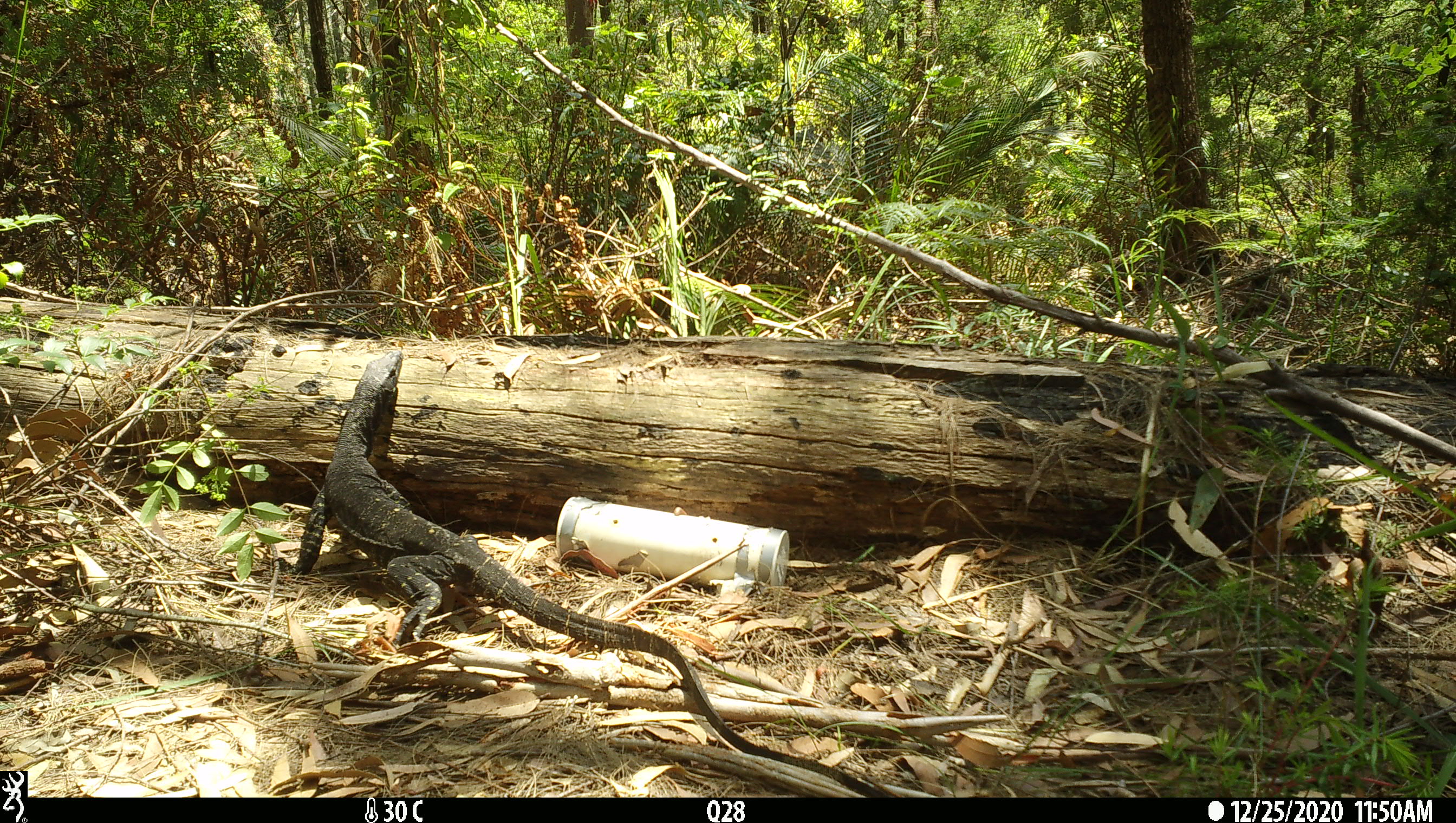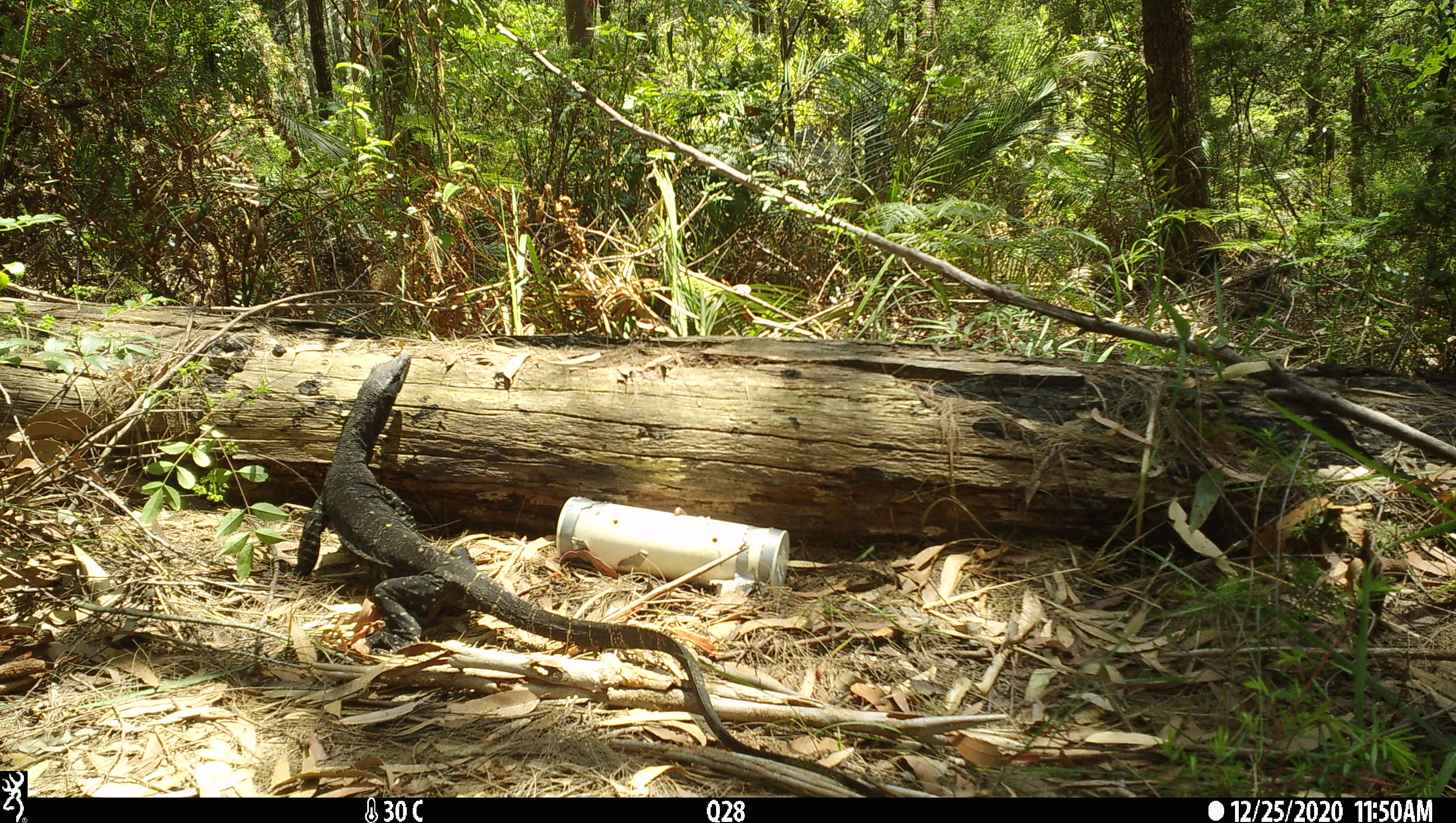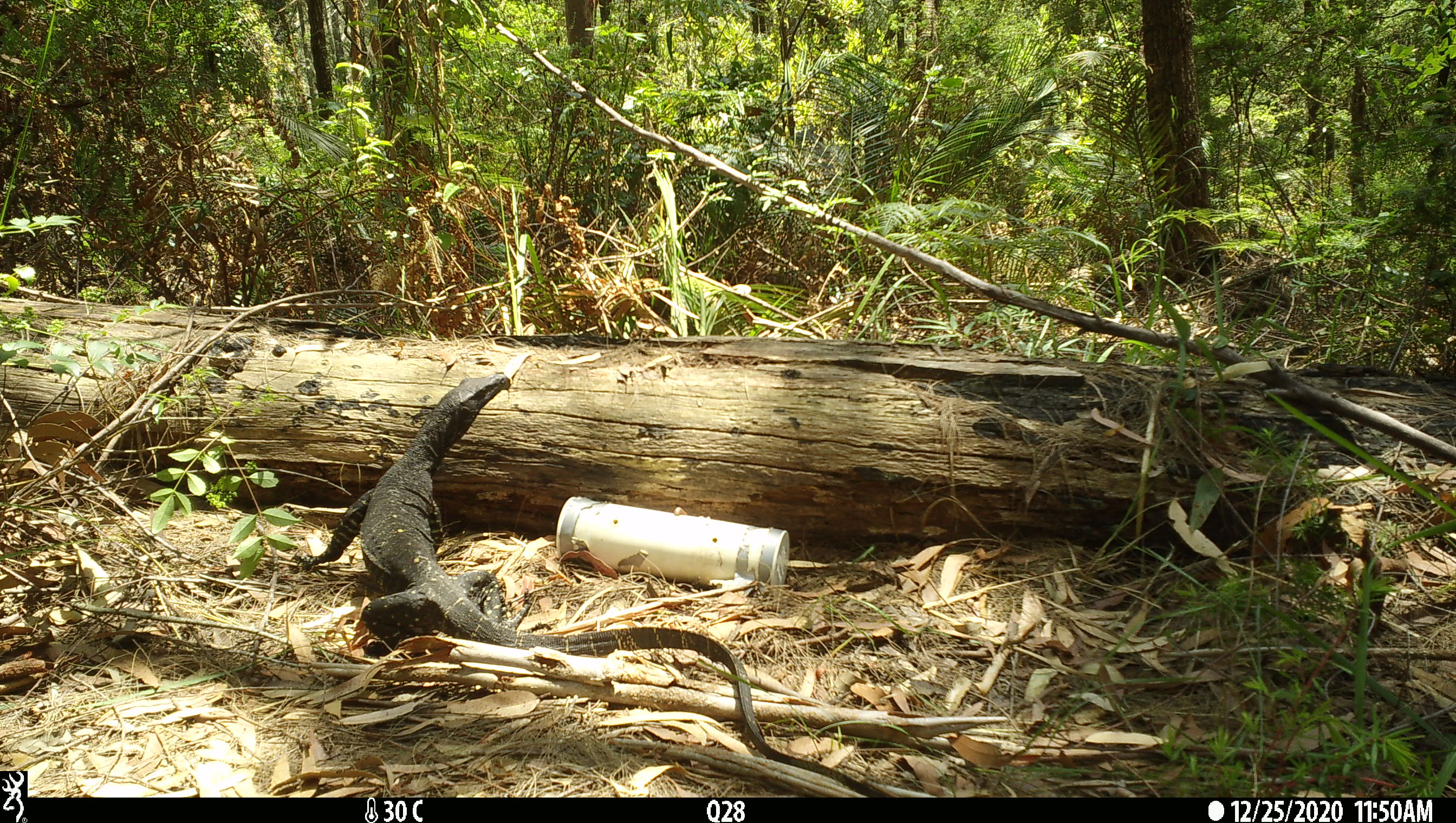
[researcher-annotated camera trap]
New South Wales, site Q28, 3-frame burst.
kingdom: Animalia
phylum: Chordata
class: Reptilia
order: Squamata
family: Varanidae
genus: Varanus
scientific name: Varanus varius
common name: lace monitor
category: goanna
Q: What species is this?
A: Goanna (lace monitor) (Varanus varius).